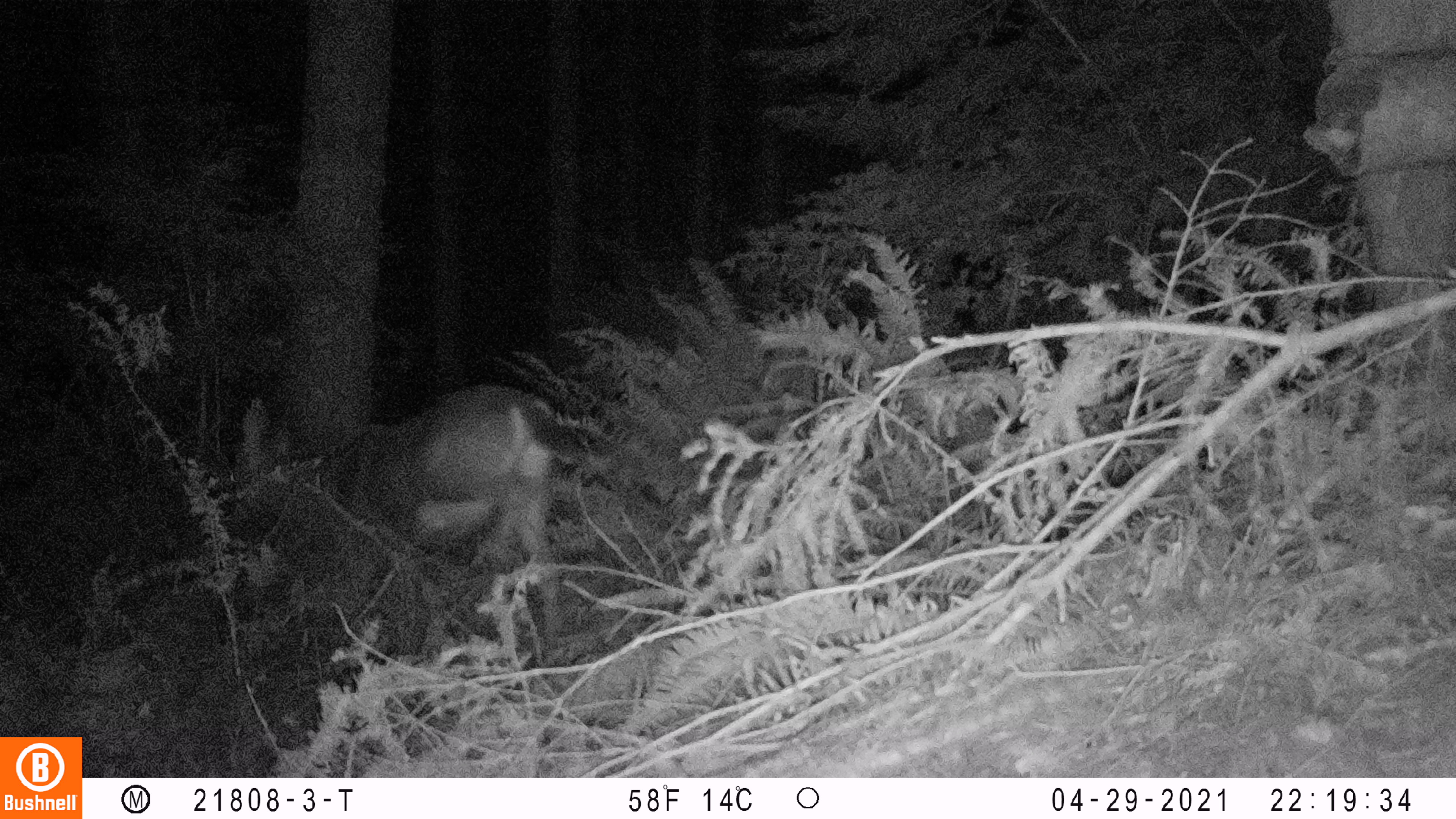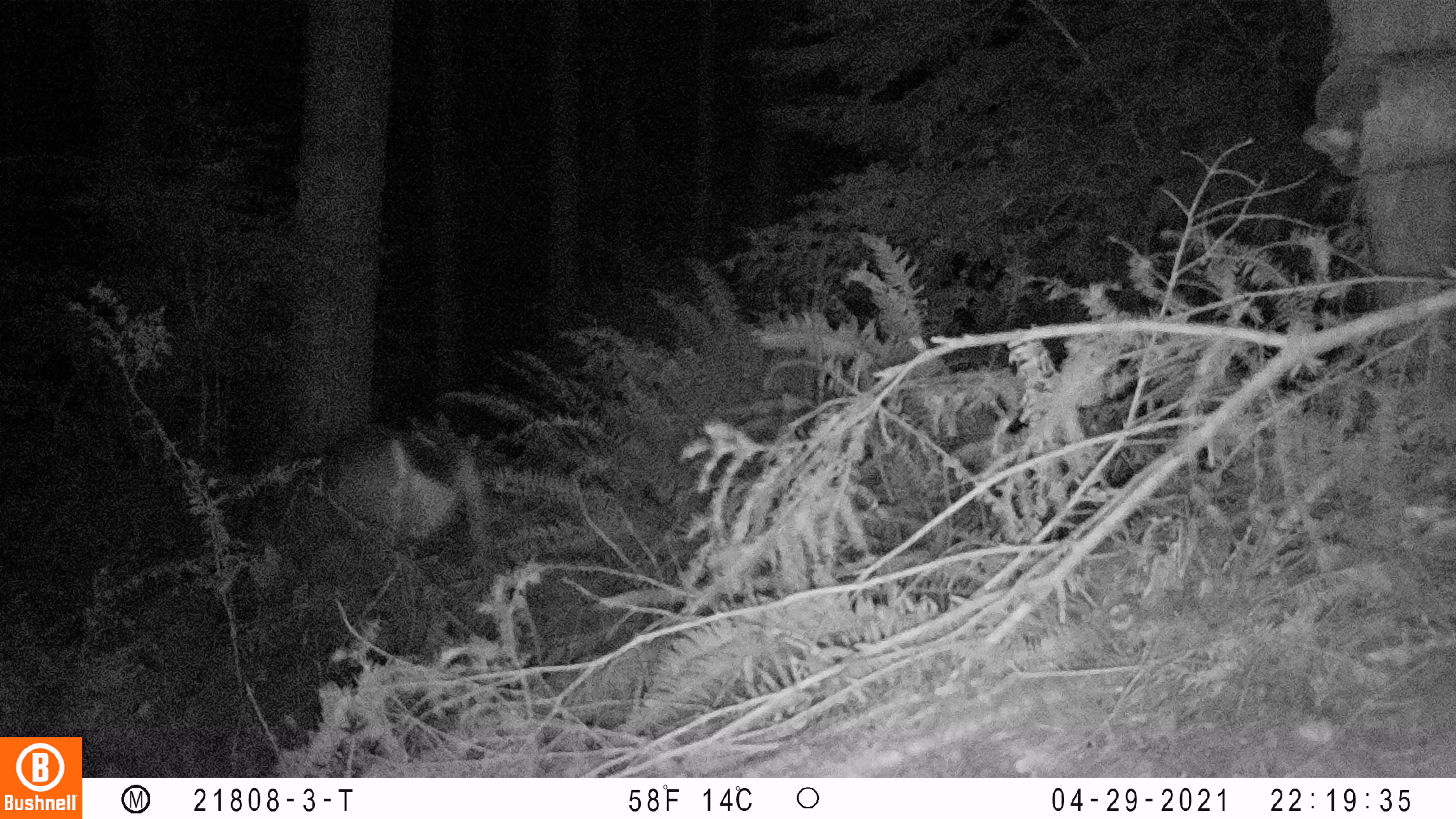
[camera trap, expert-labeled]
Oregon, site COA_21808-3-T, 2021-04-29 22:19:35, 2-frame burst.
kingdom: Animalia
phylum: Chordata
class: Mammalia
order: Artiodactyla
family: Cervidae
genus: Odocoileus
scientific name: Odocoileus hemionus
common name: black-tailed deer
Black-tailed deer (Odocoileus hemionus).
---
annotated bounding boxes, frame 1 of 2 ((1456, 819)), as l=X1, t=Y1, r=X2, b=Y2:
black-tailed deer: l=205, t=385, r=595, b=624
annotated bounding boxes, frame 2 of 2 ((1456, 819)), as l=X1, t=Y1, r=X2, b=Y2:
black-tailed deer: l=204, t=404, r=470, b=591